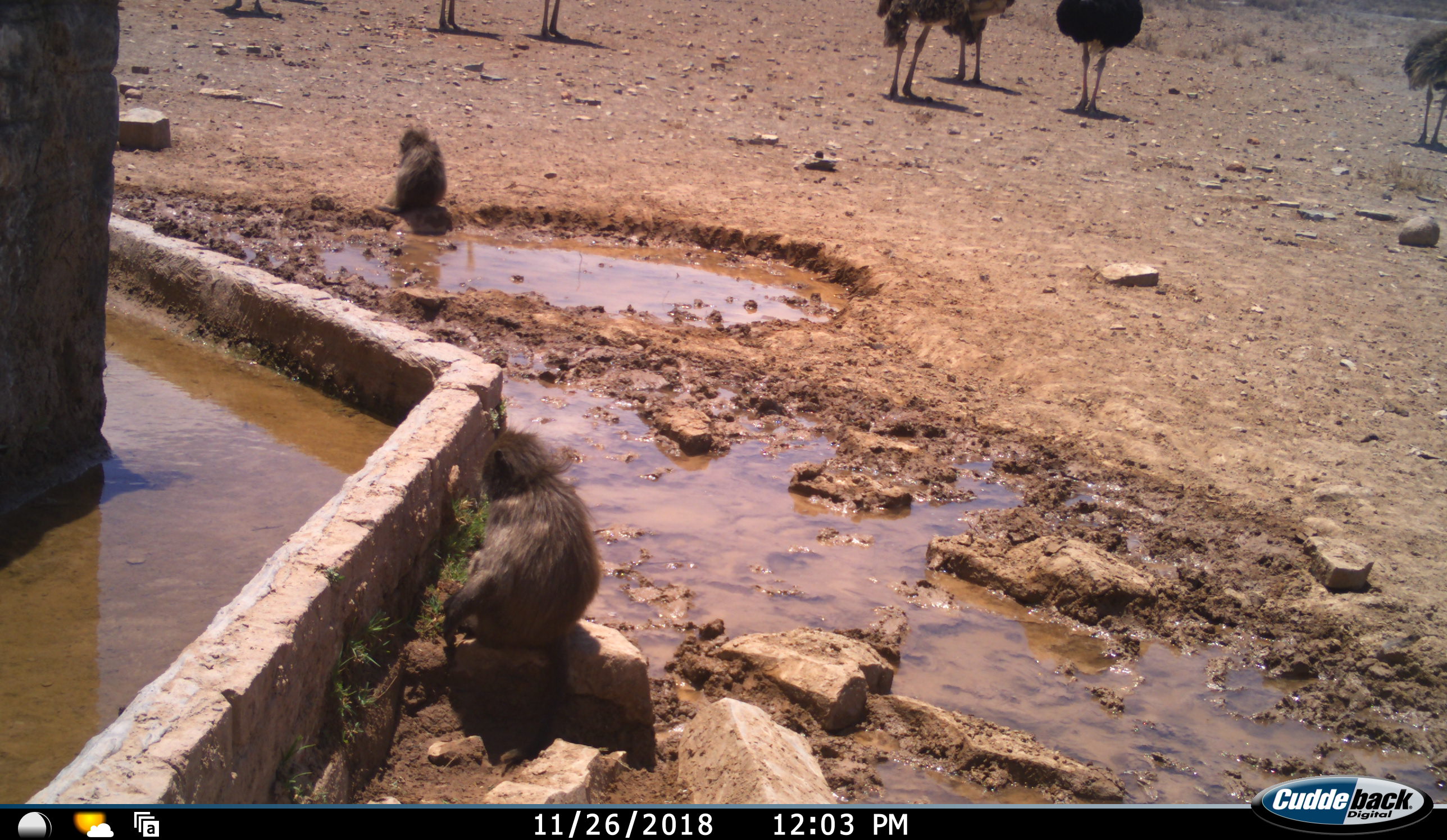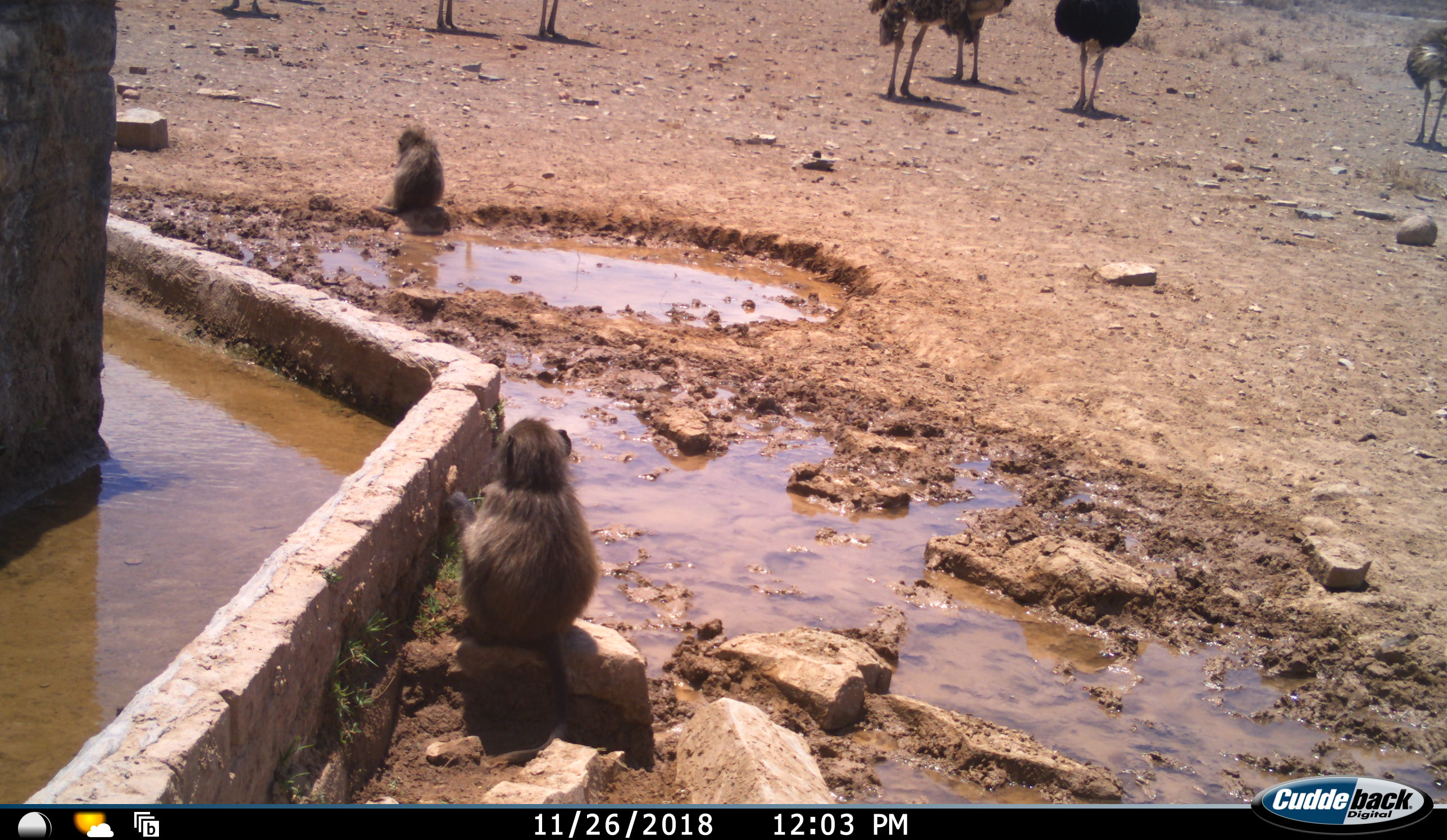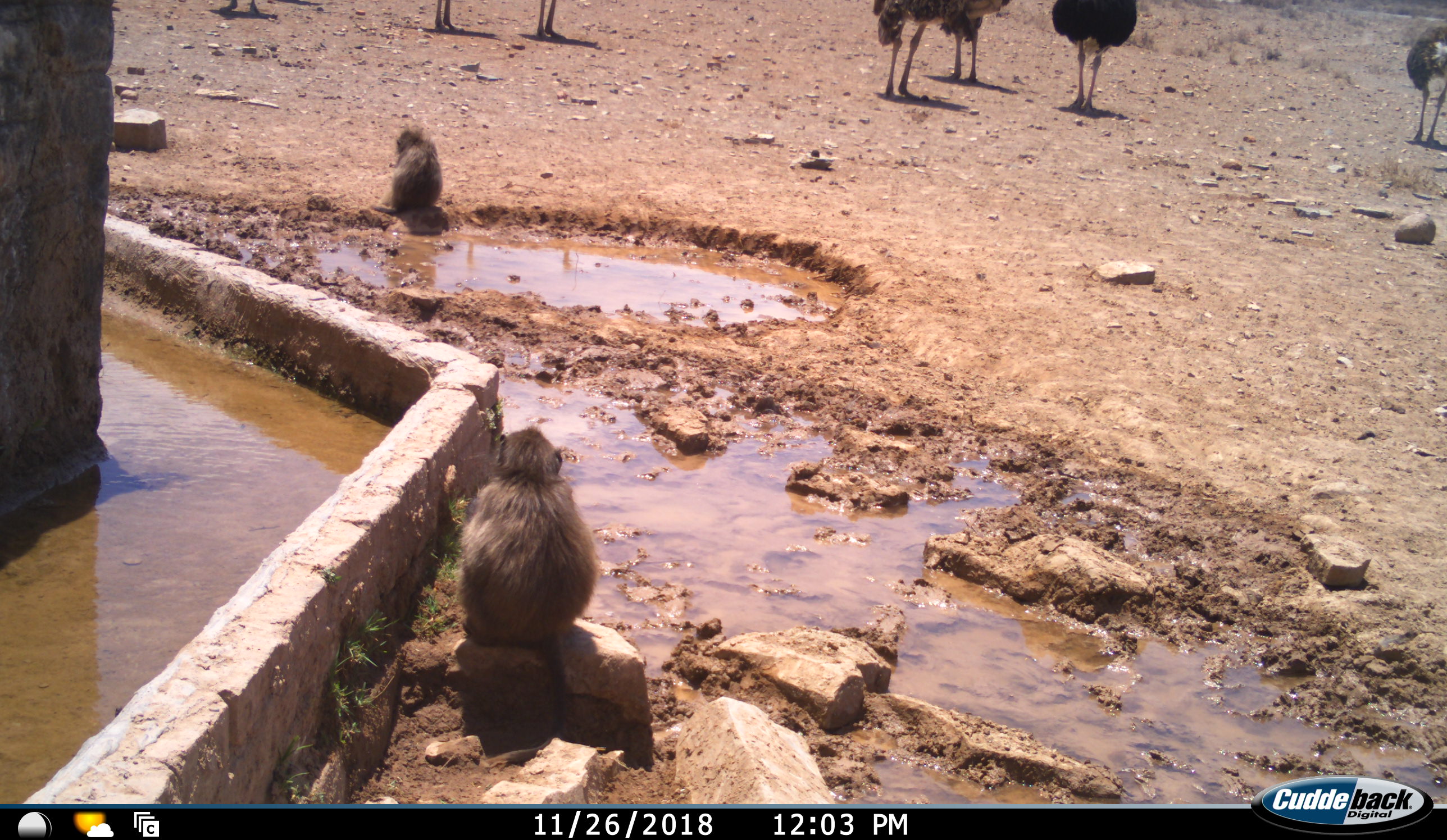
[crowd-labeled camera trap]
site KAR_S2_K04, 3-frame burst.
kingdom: Animalia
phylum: Chordata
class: Mammalia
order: Primates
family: Cercopithecidae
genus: Papio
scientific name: Papio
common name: baboon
Baboon (Papio), count 2. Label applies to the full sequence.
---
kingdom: Animalia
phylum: Chordata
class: Aves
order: Struthioniformes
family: Struthionidae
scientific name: Struthionidae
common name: ostrich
Ostrich (Struthionidae), count 7. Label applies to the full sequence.